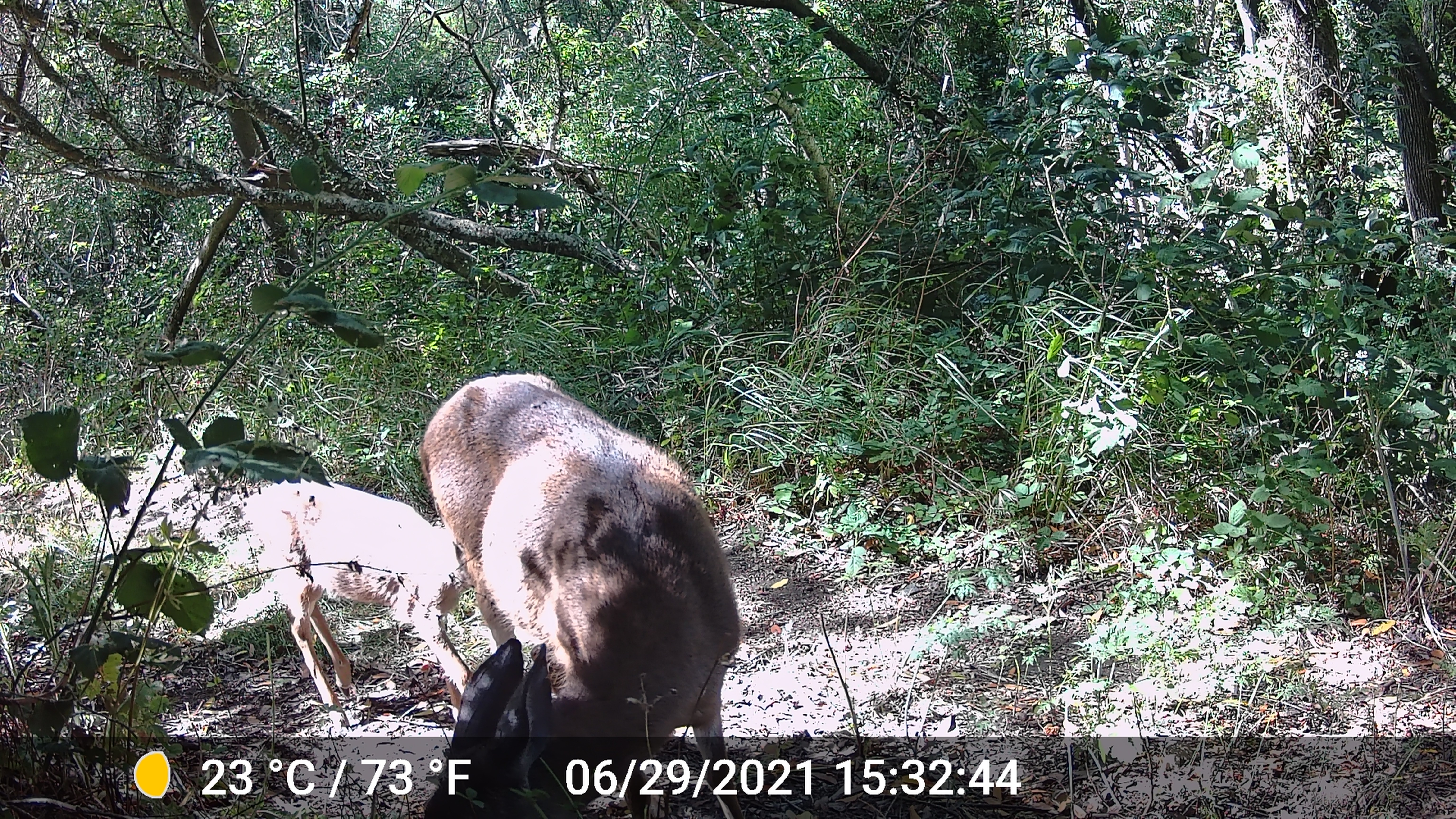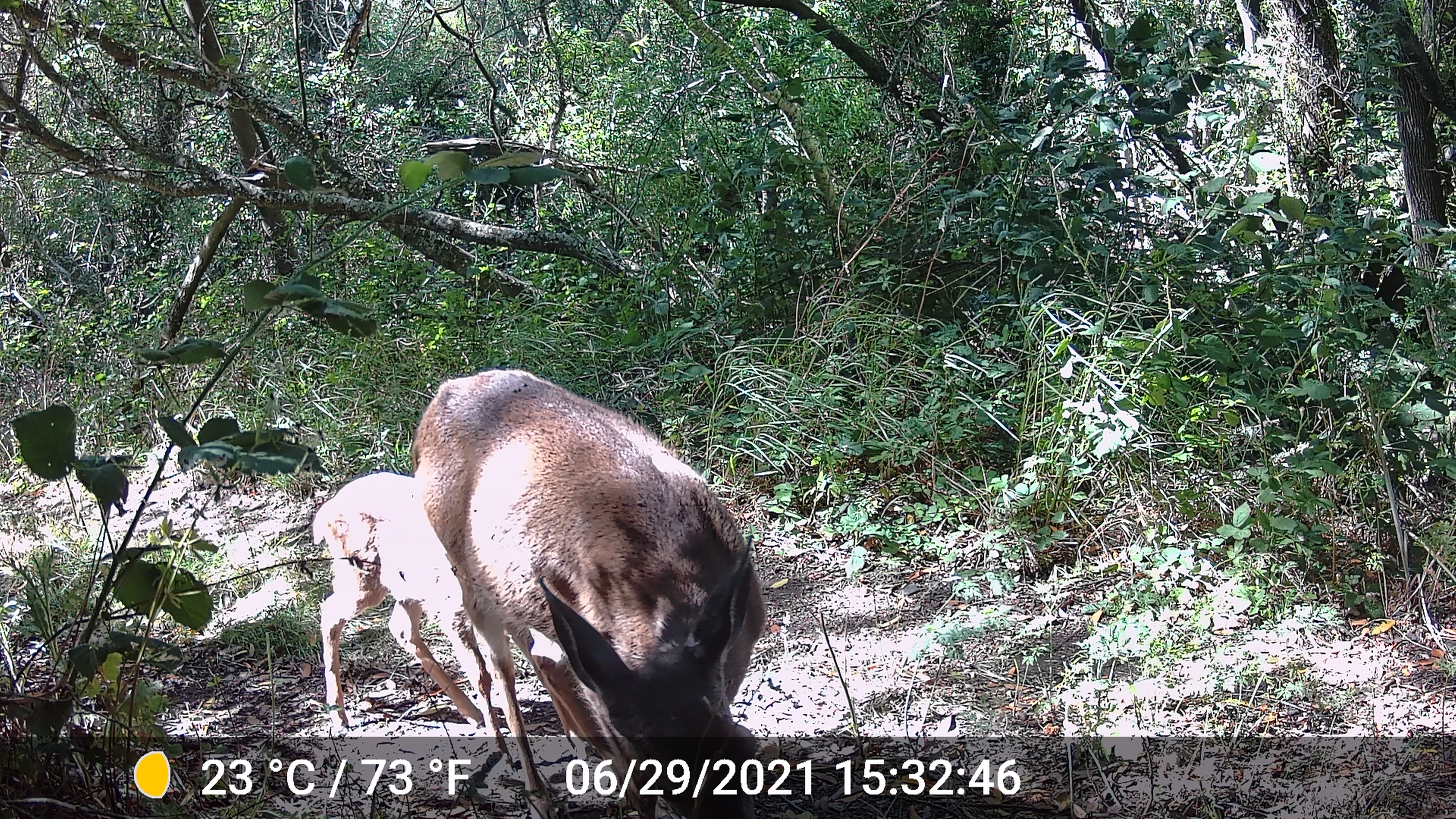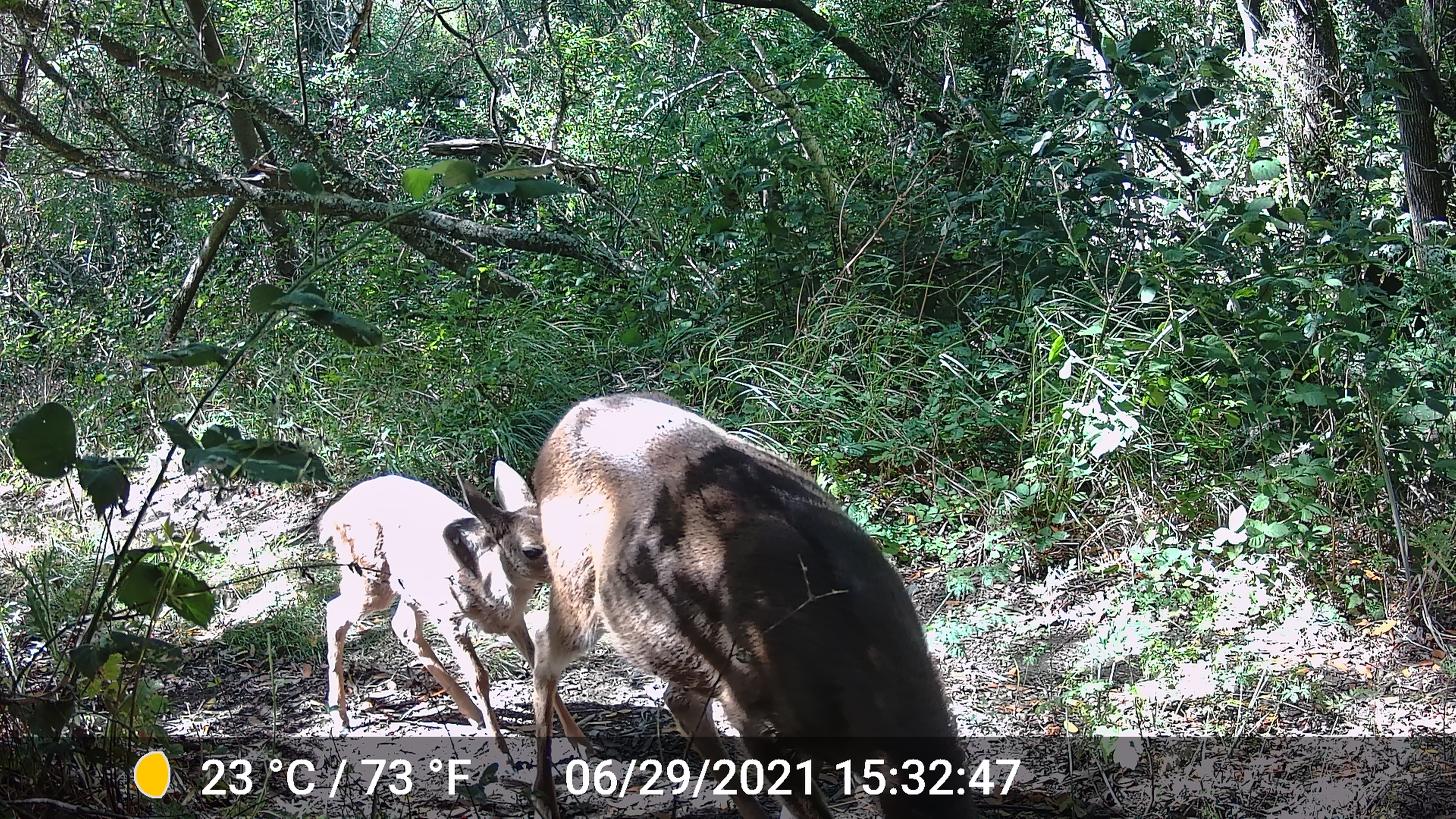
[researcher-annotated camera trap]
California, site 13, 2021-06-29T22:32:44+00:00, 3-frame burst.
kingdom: Animalia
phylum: Chordata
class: Mammalia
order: Artiodactyla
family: Cervidae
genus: Odocoileus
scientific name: Odocoileus hemionus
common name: mule deer